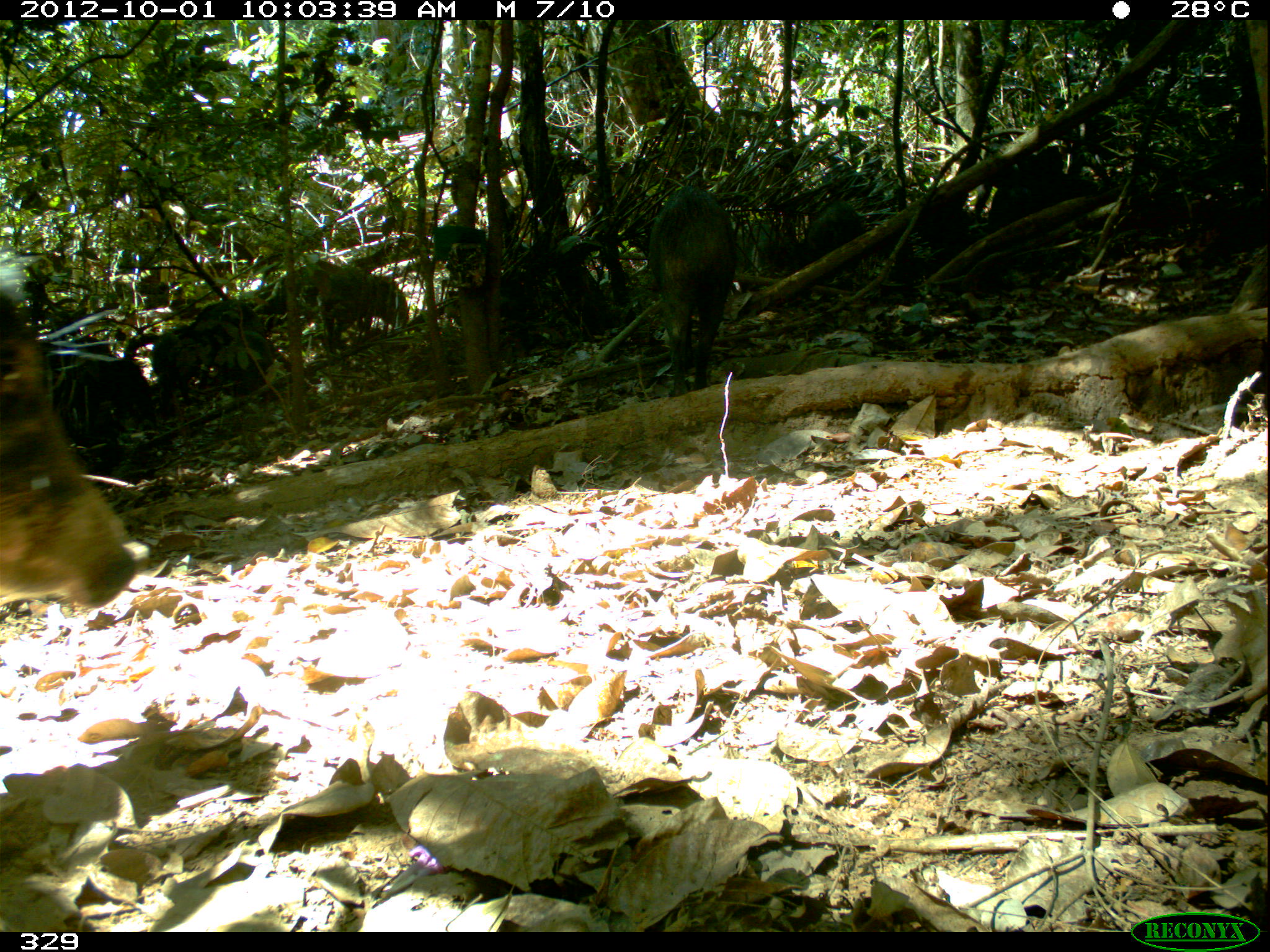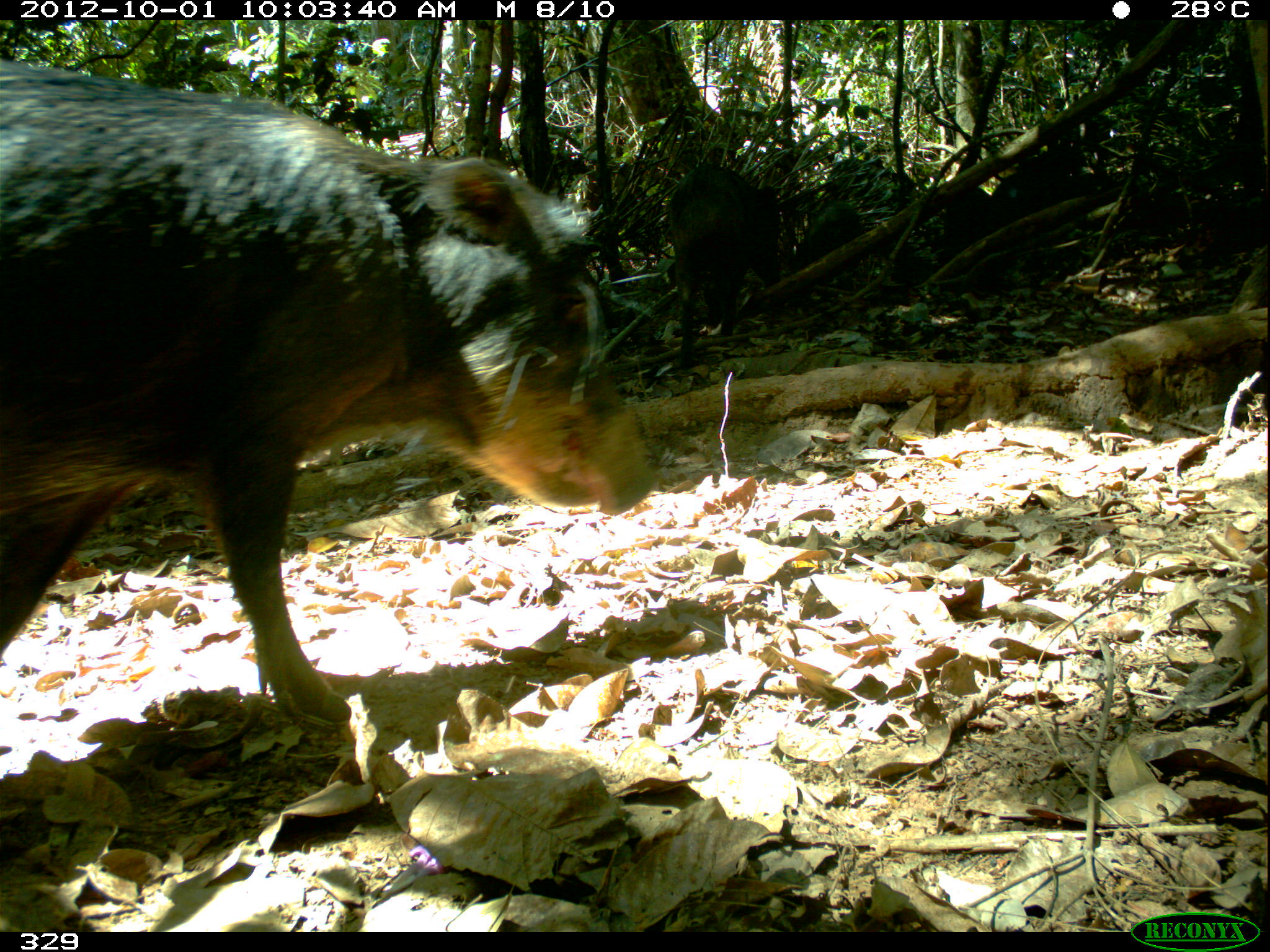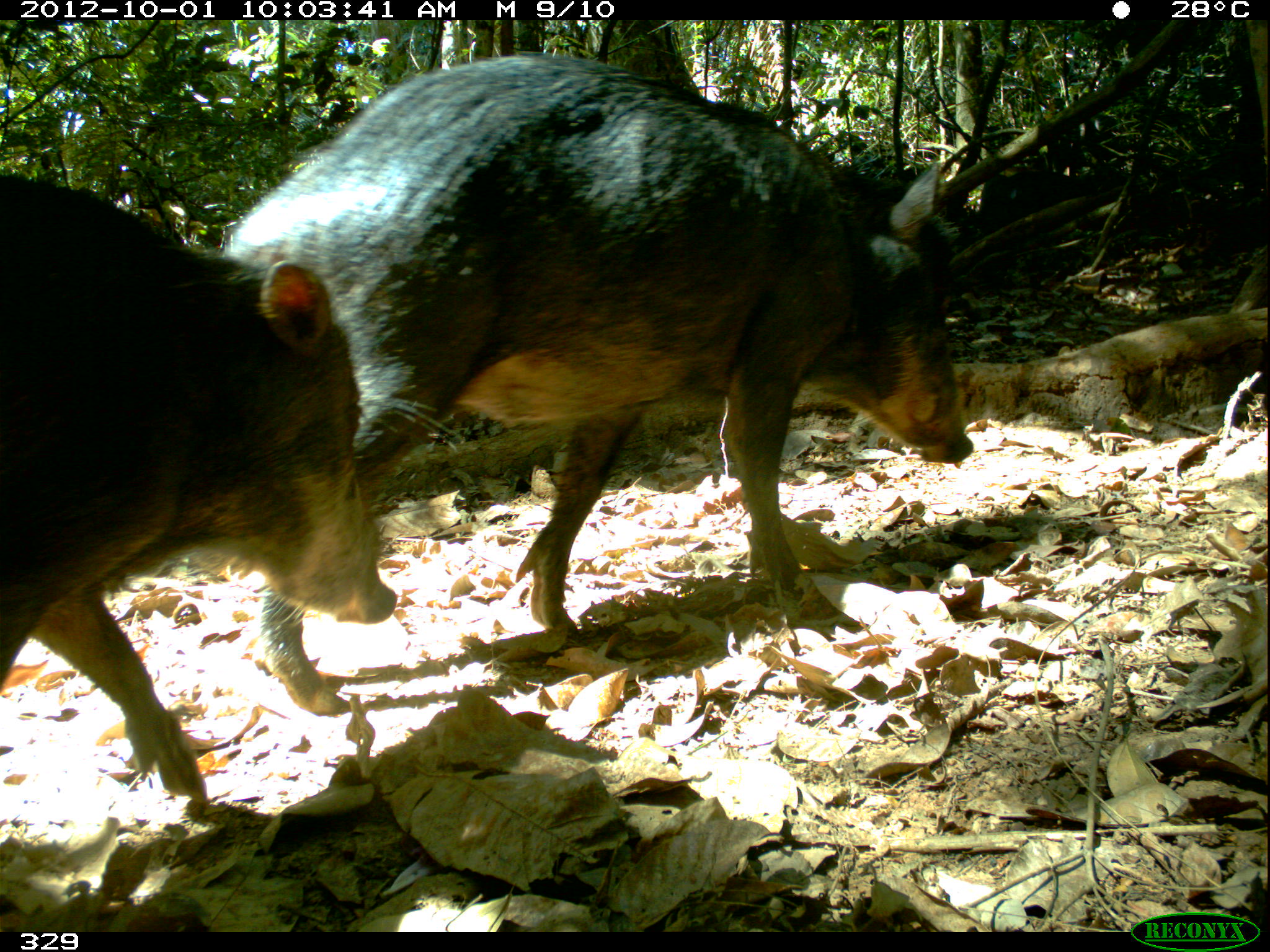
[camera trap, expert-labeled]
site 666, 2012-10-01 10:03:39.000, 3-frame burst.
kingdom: Animalia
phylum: Chordata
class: Mammalia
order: Artiodactyla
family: Tayassuidae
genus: Tayassu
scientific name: Tayassu pecari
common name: white-lipped peccary